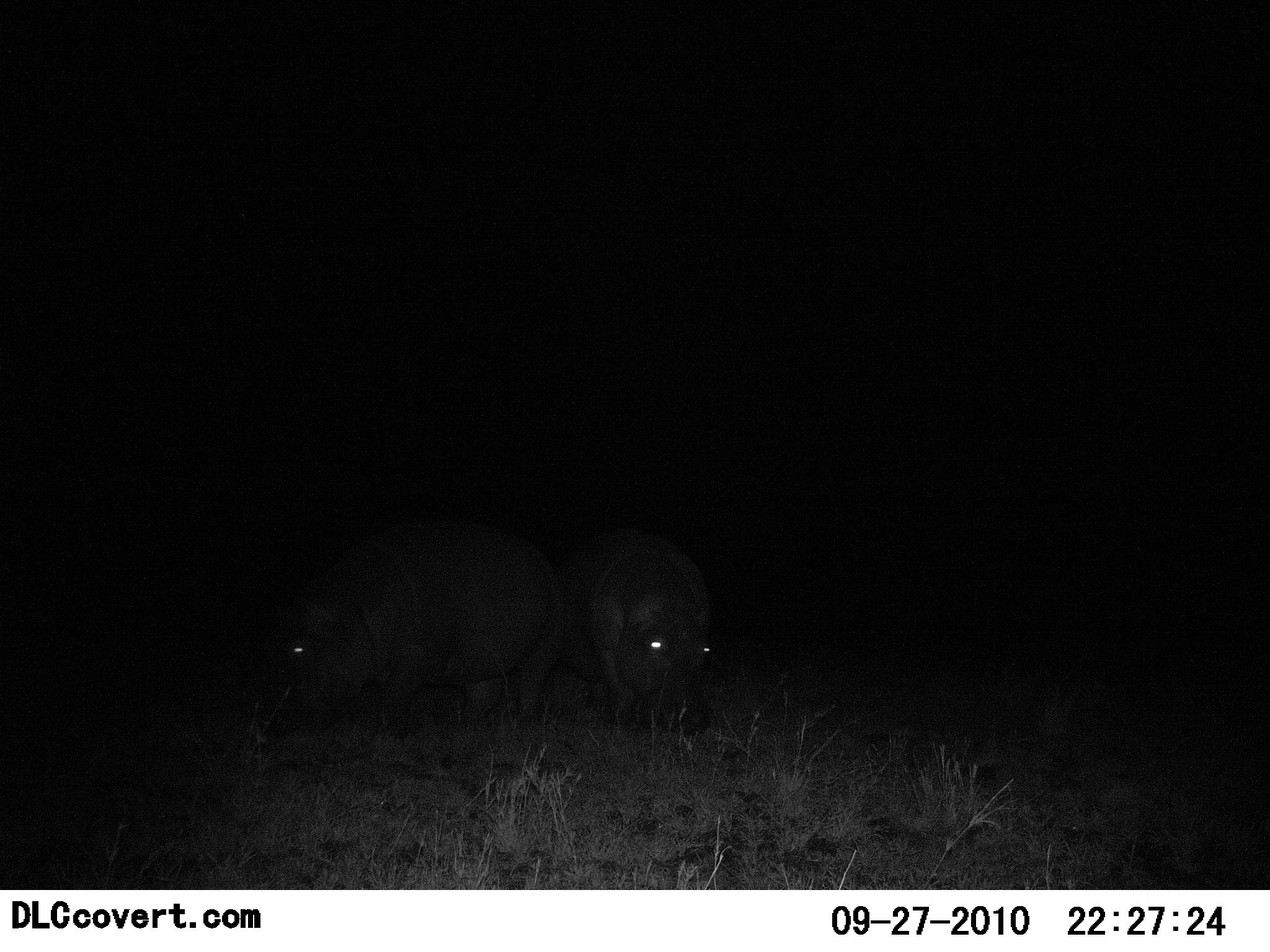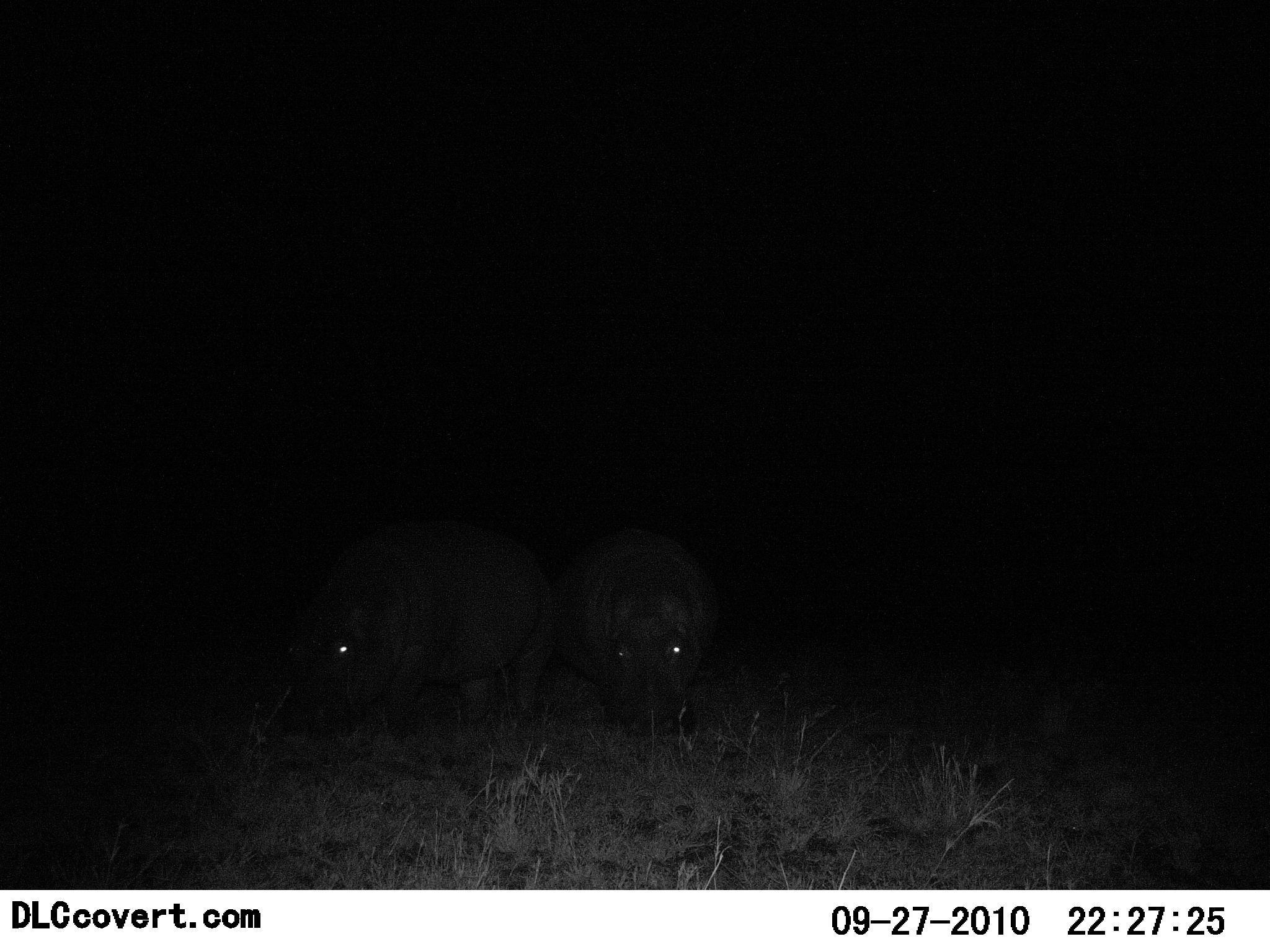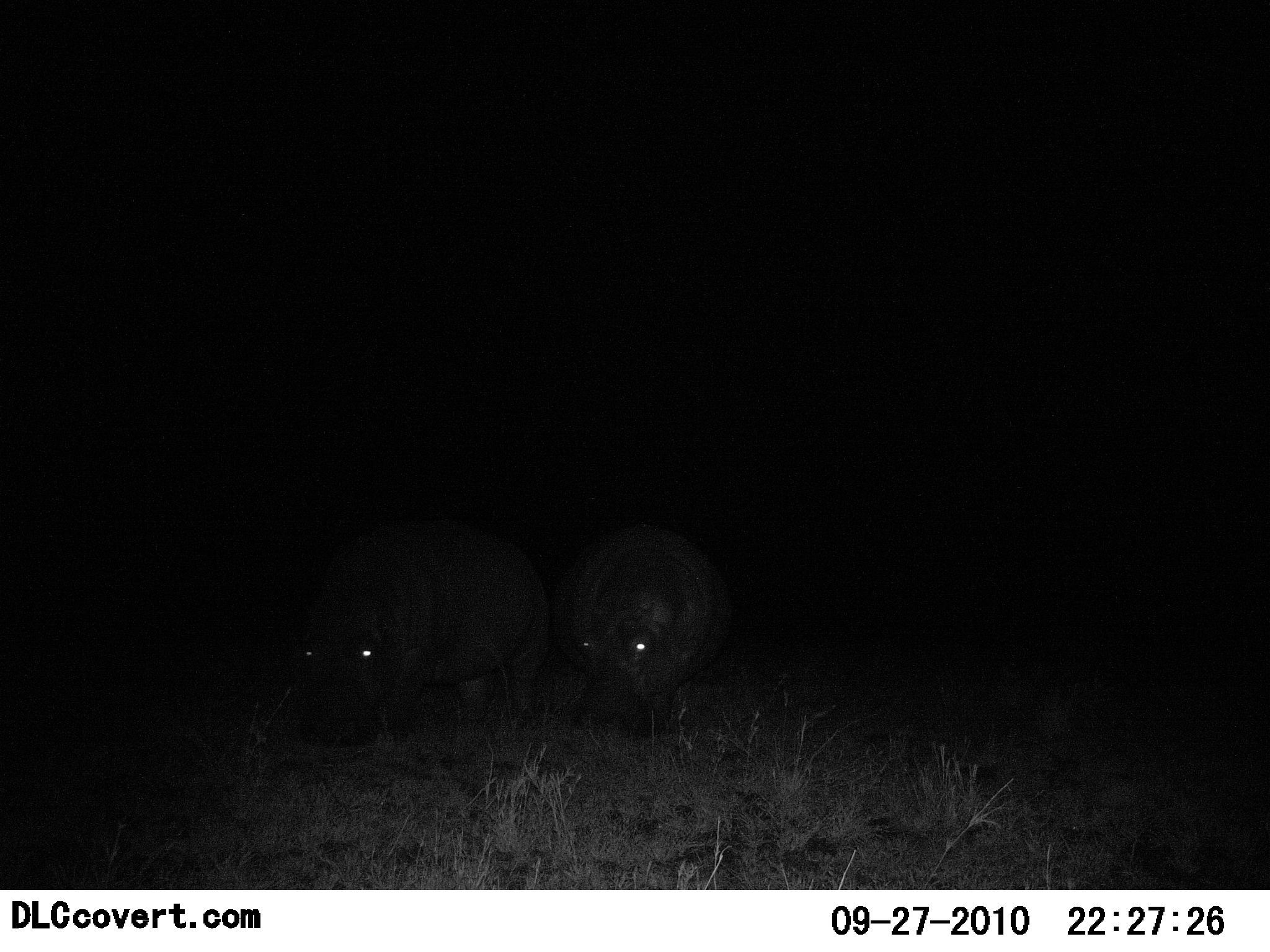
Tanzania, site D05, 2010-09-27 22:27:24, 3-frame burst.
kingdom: Animalia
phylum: Chordata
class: Mammalia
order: Artiodactyla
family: Hippopotamidae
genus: Hippopotamus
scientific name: Hippopotamus amphibius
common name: hippopotamus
Hippopotamus (Hippopotamus amphibius), count 2. Behavior (volunteer vote fractions): standing 38%, resting 0%, moving 15%, interacting 0%. Young present (vote fraction): 0%. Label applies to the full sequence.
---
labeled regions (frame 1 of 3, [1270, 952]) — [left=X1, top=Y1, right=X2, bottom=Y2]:
animal: [left=279, top=515, right=566, bottom=743]; [left=513, top=526, right=717, bottom=752]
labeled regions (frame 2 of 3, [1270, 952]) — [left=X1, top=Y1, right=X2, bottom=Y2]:
animal: [left=286, top=521, right=548, bottom=742]; [left=548, top=528, right=719, bottom=735]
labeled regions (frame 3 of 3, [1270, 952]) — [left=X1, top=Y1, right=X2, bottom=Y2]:
animal: [left=298, top=518, right=548, bottom=753]; [left=551, top=522, right=734, bottom=737]